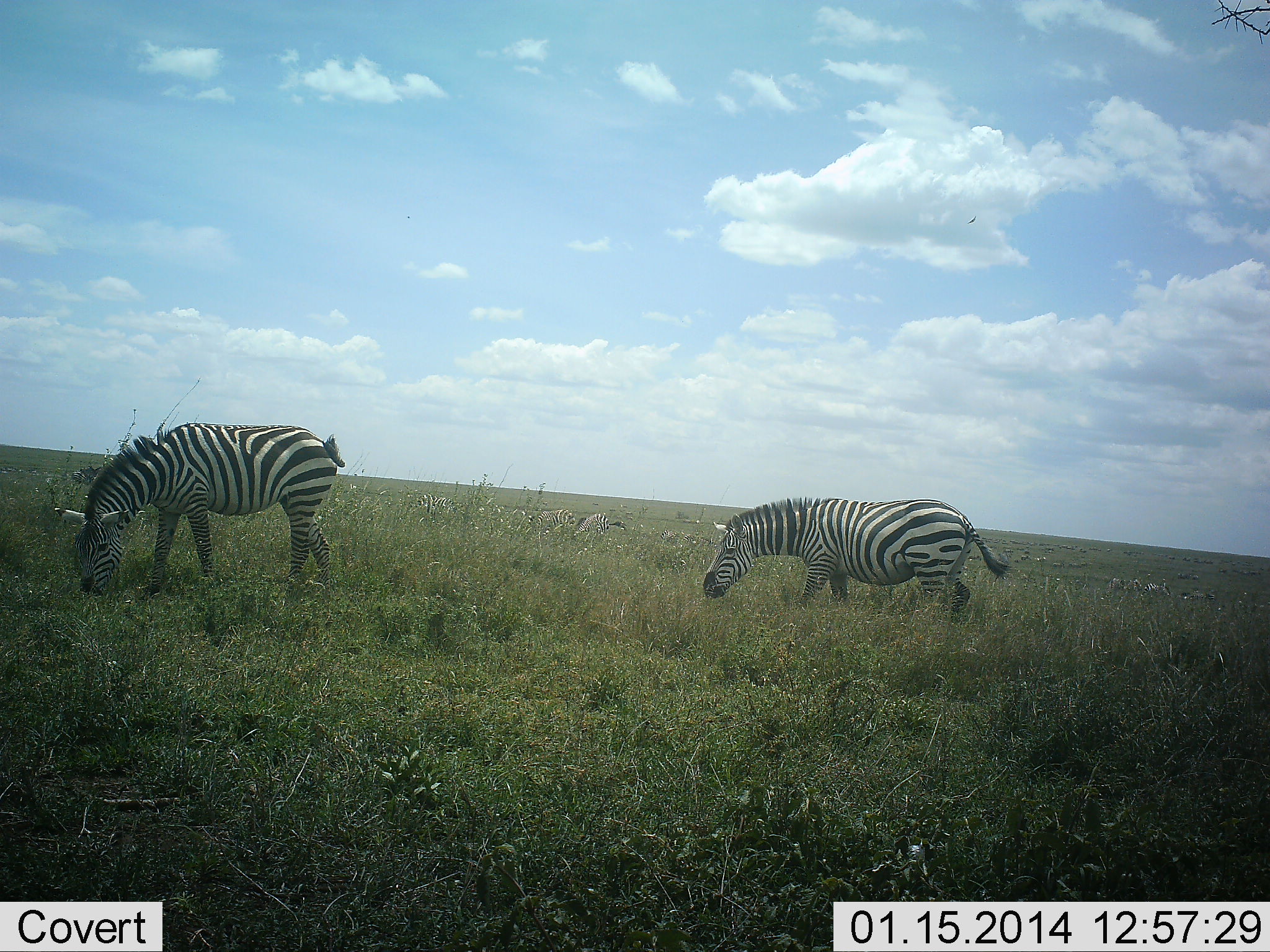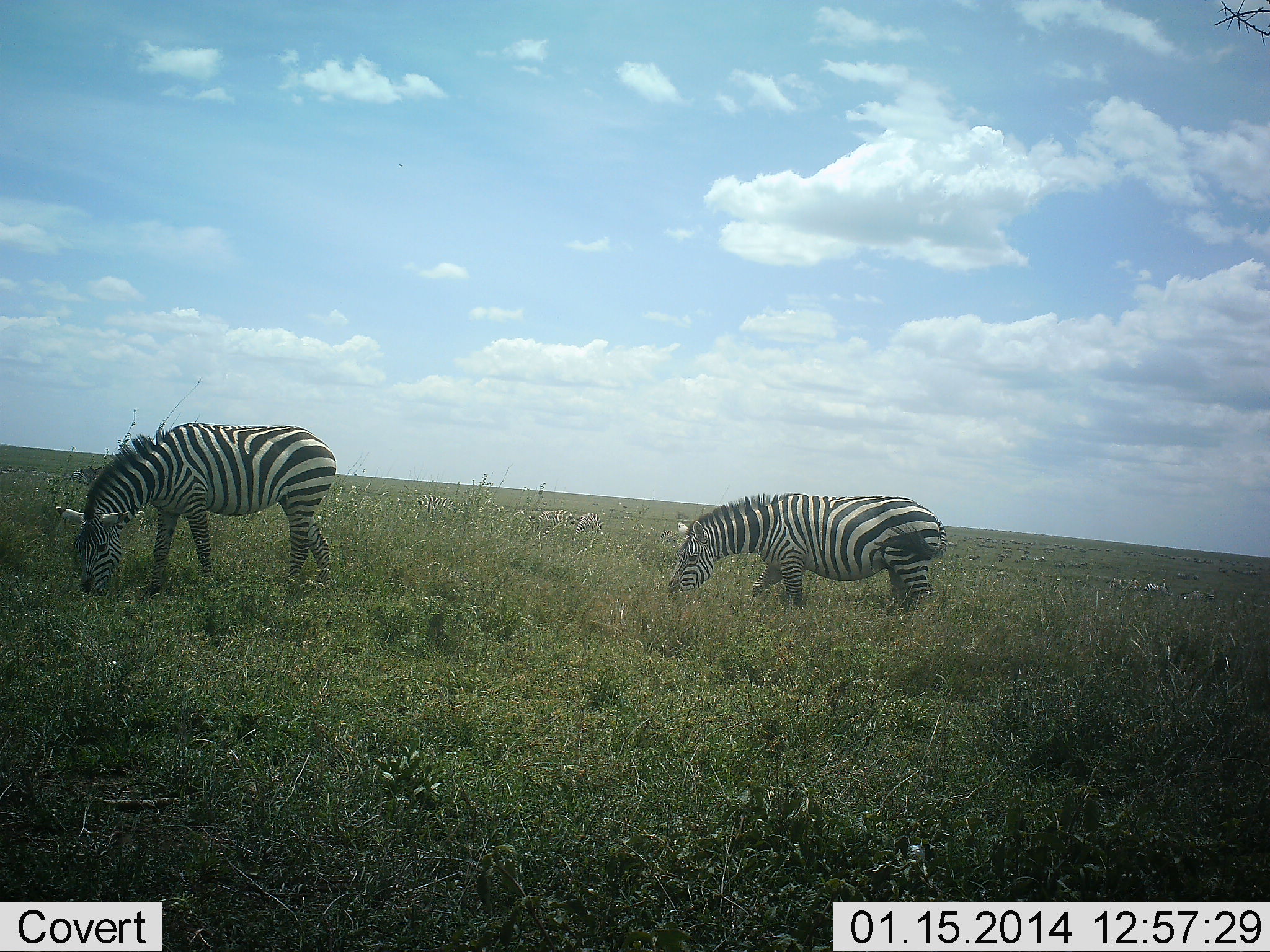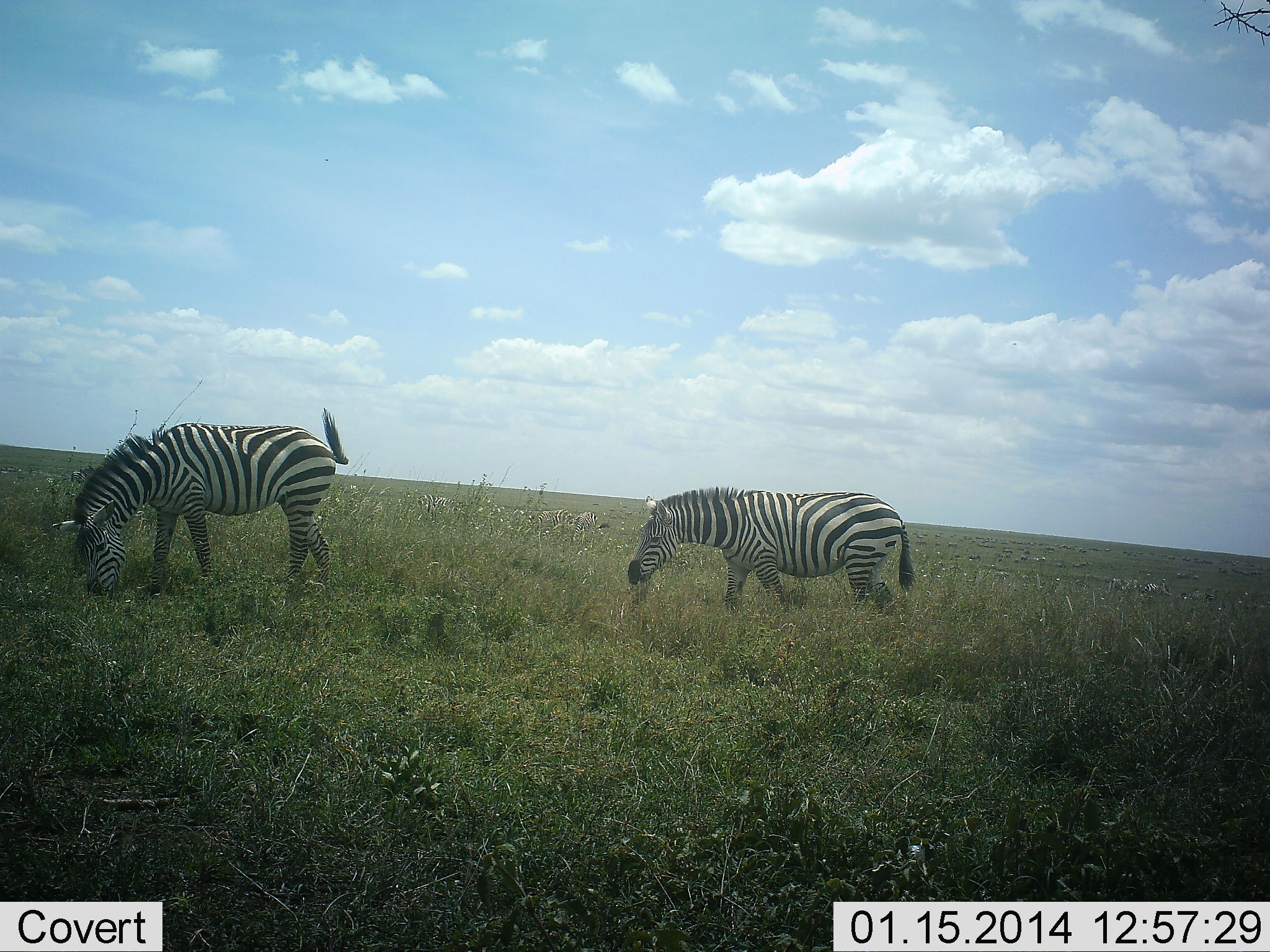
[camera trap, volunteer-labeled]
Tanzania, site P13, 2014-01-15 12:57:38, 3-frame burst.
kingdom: Animalia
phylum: Chordata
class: Mammalia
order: Perissodactyla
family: Equidae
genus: Equus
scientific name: Equus quagga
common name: plains zebra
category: zebra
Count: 2.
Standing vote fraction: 27%.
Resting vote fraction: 0%.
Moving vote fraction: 18%.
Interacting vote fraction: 0%.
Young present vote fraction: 0%.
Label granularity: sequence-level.